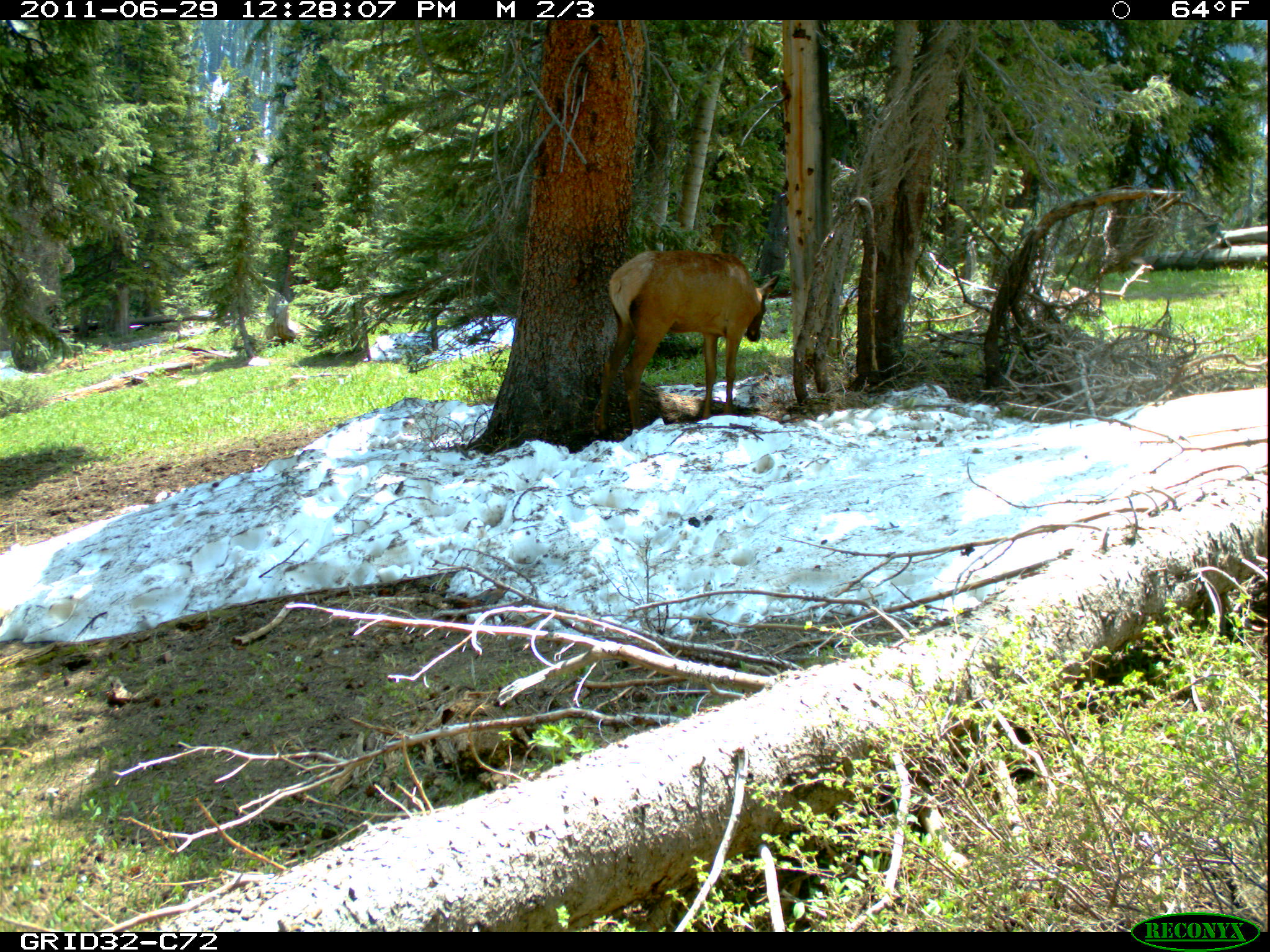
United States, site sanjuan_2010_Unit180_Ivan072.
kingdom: Animalia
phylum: Chordata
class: Mammalia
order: Artiodactyla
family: Cervidae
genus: Cervus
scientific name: Cervus elaphus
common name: red deer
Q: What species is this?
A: Cervus elaphus (red deer).